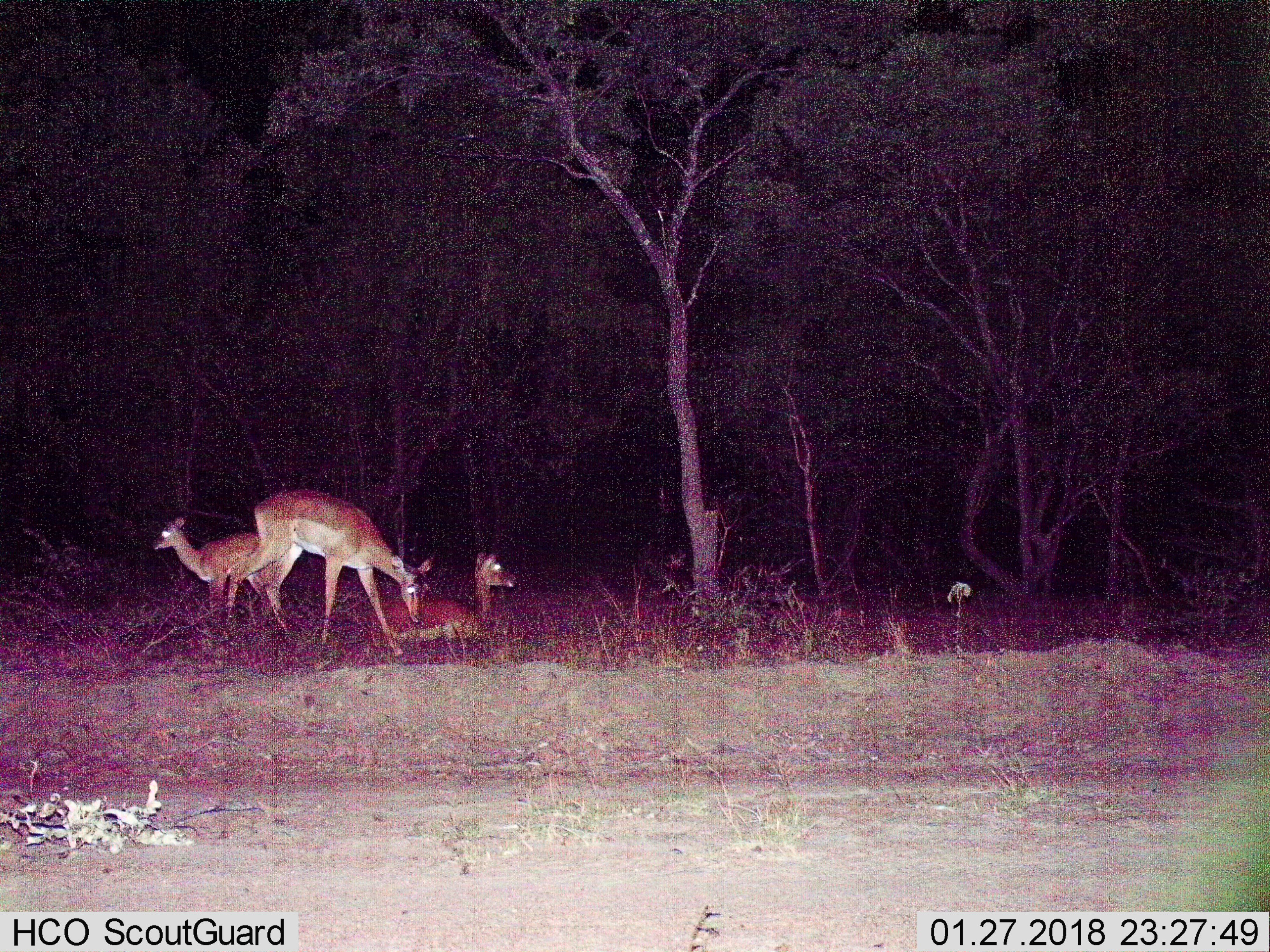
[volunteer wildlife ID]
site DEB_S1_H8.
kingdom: Animalia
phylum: Chordata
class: Mammalia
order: Artiodactyla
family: Bovidae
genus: Aepyceros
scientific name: Aepyceros melampus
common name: impala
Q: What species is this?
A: Impala (Aepyceros melampus).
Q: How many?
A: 3.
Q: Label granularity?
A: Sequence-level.